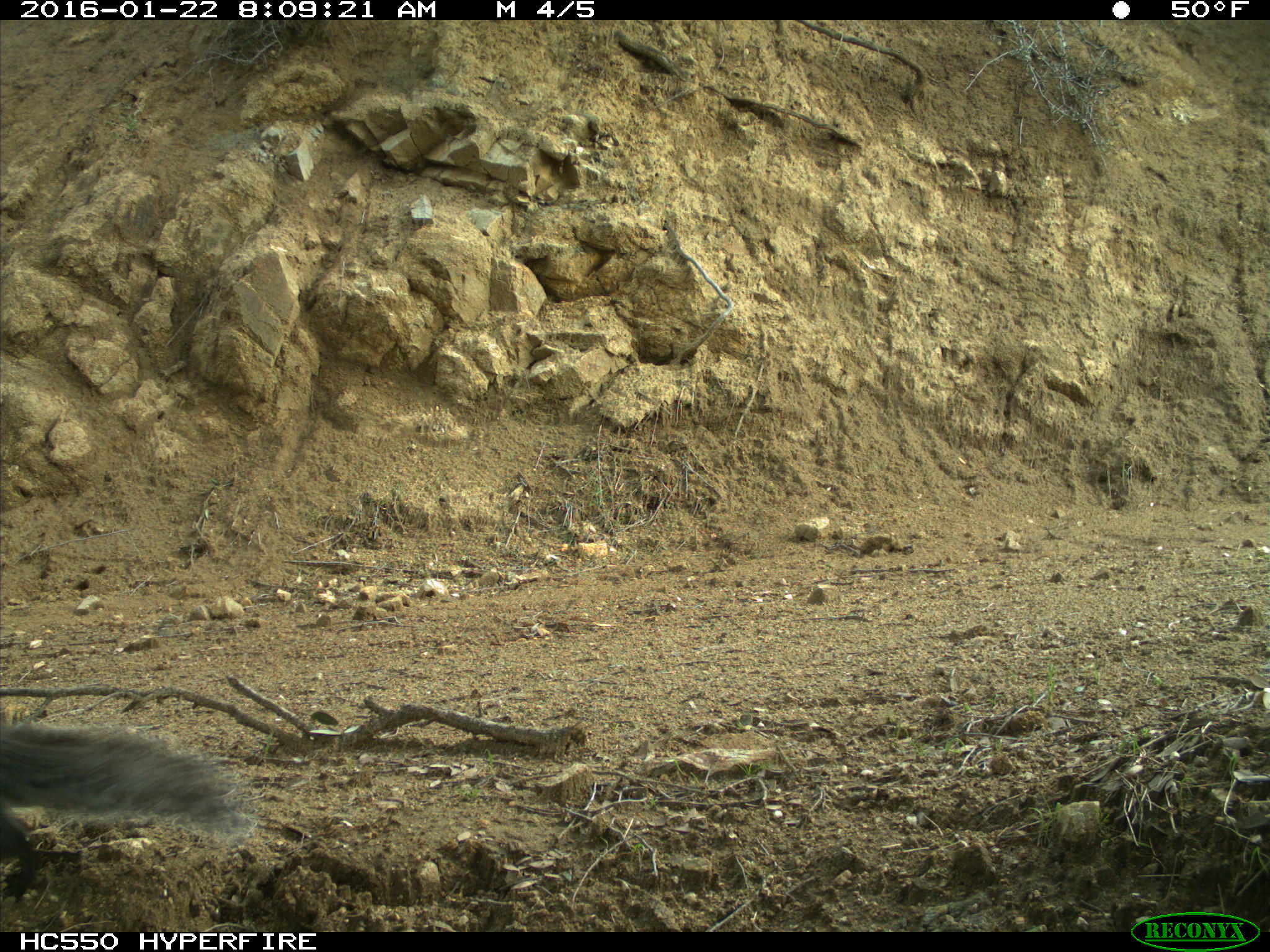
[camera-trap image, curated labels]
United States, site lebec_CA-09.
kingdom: Animalia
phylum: Chordata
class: Mammalia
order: Rodentia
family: Sciuridae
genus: Sciurus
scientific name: Sciurus carolinensis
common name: eastern gray squirrel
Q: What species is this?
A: Sciurus carolinensis (eastern gray squirrel).